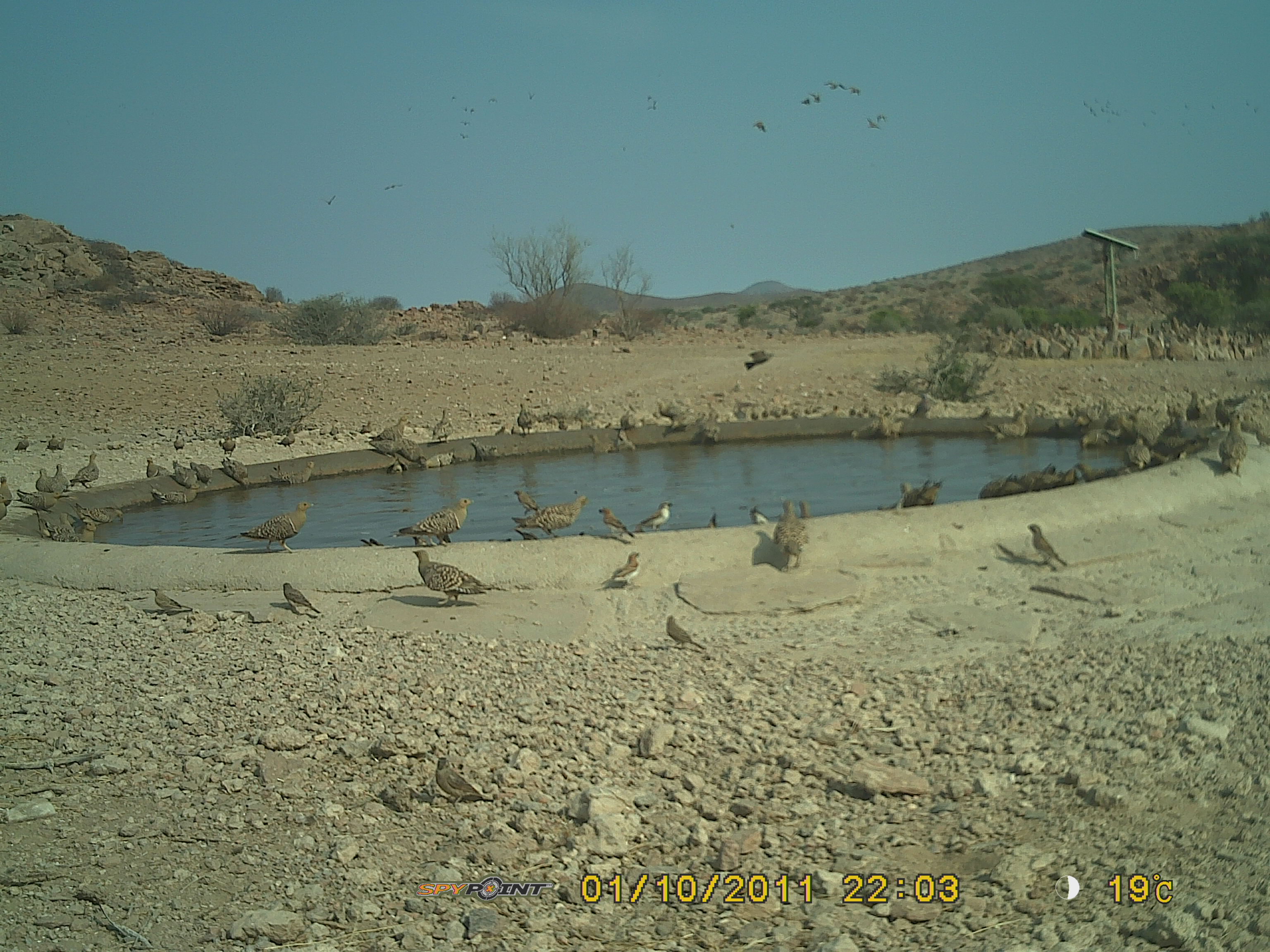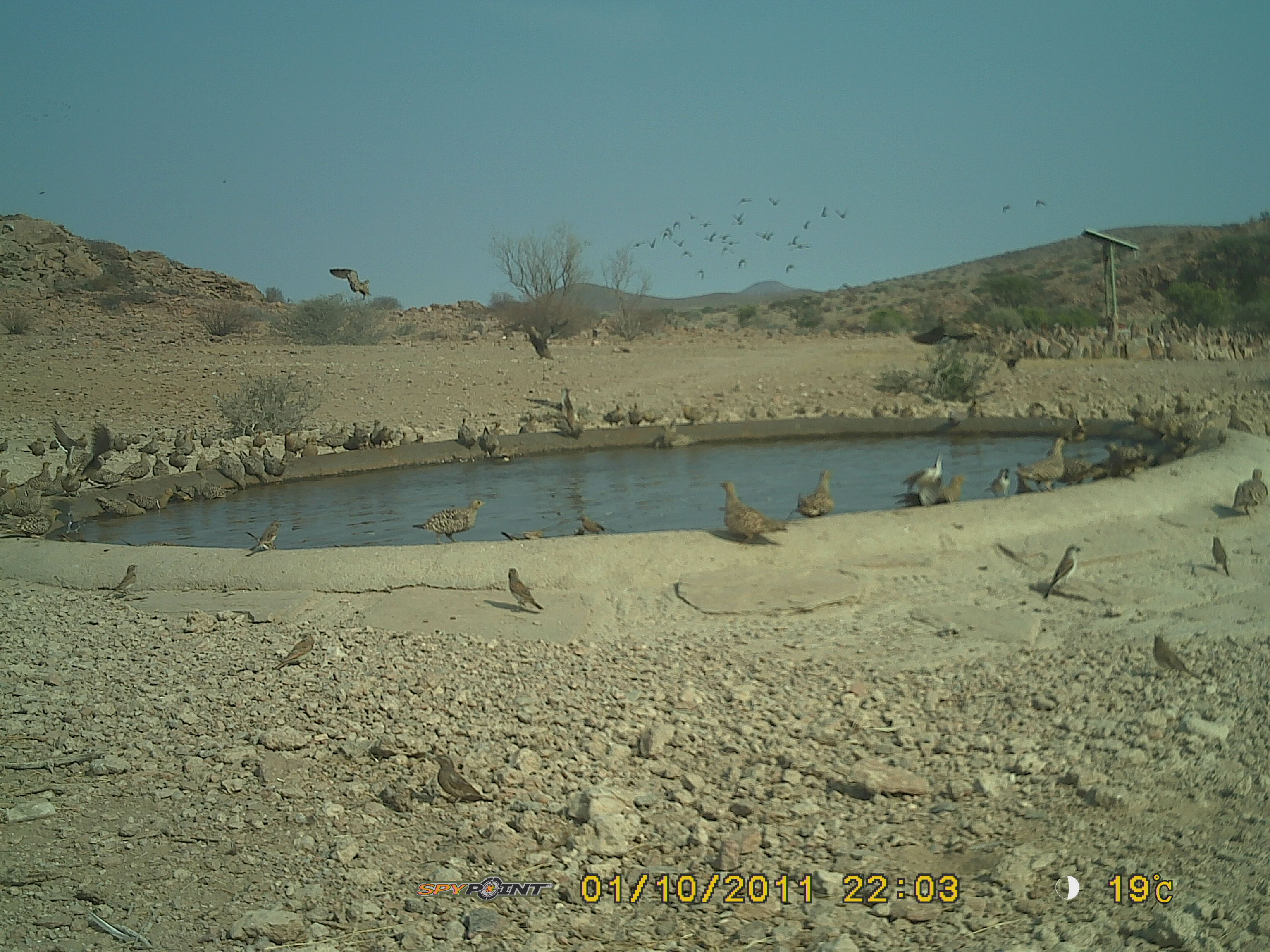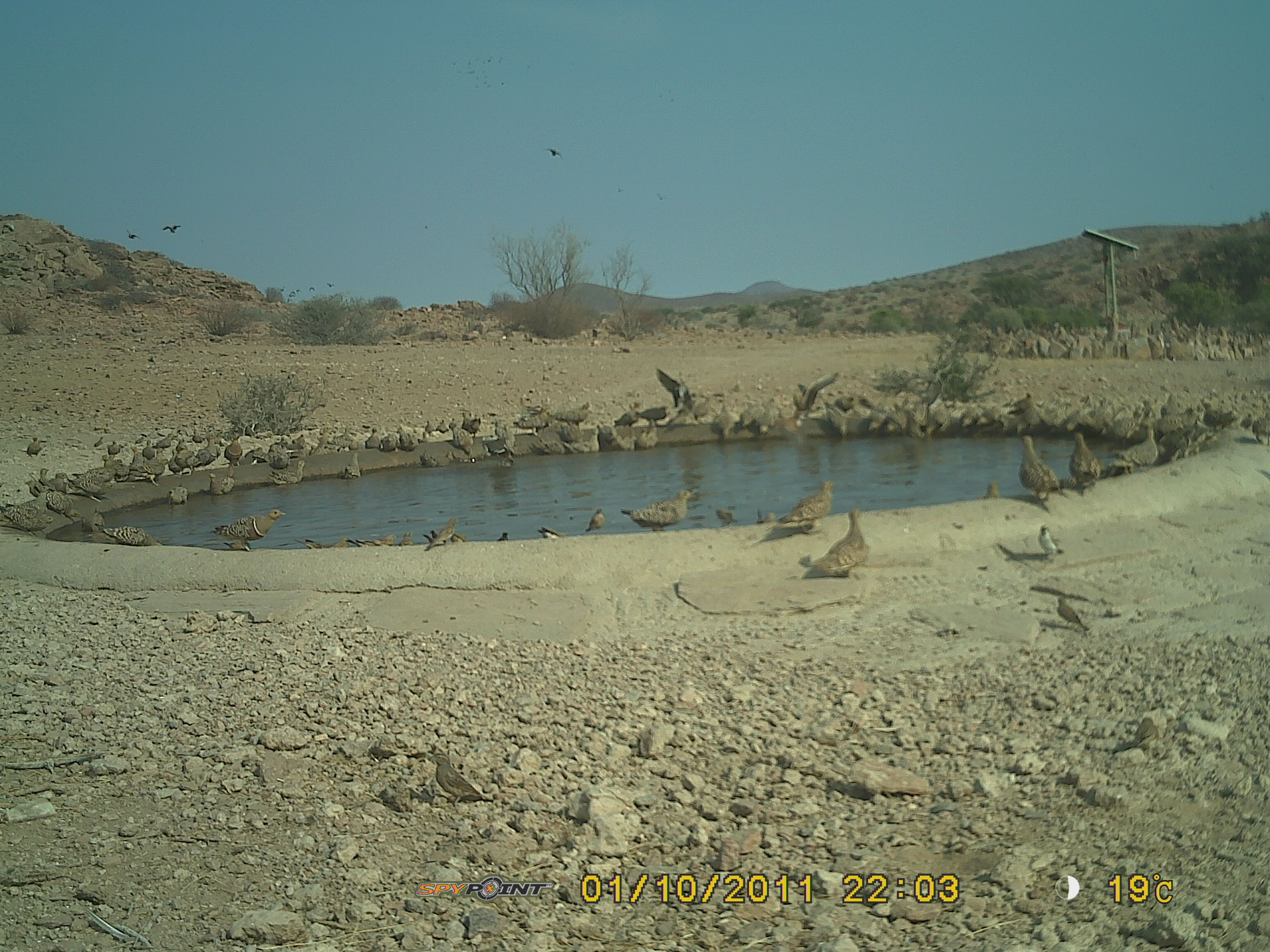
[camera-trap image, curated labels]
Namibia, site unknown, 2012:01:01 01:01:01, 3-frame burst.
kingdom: Animalia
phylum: Chordata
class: Aves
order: Pterocliformes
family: Pteroclidae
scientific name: Pteroclidae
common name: sandgrouse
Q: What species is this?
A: Pteroclidae (sandgrouse).